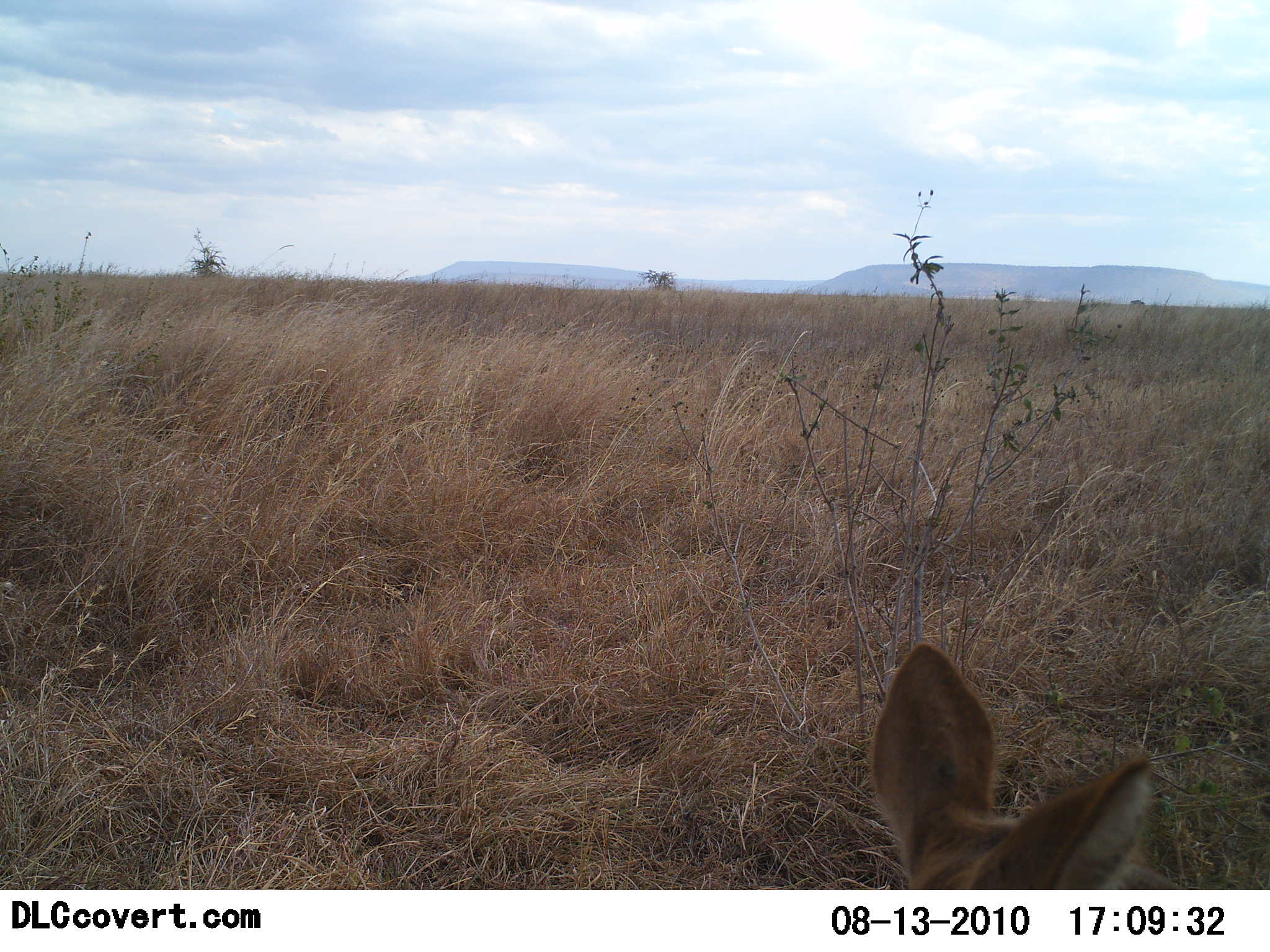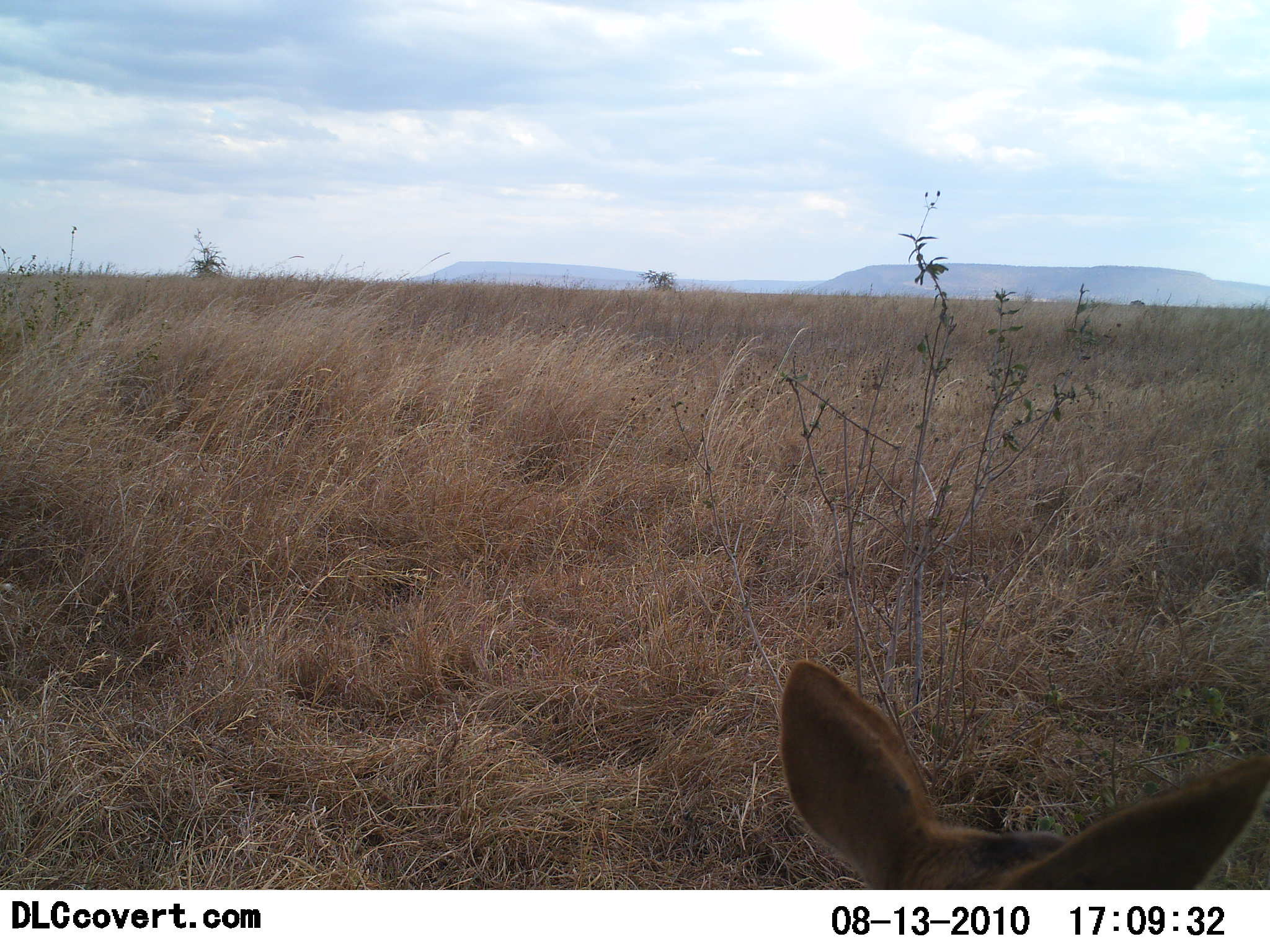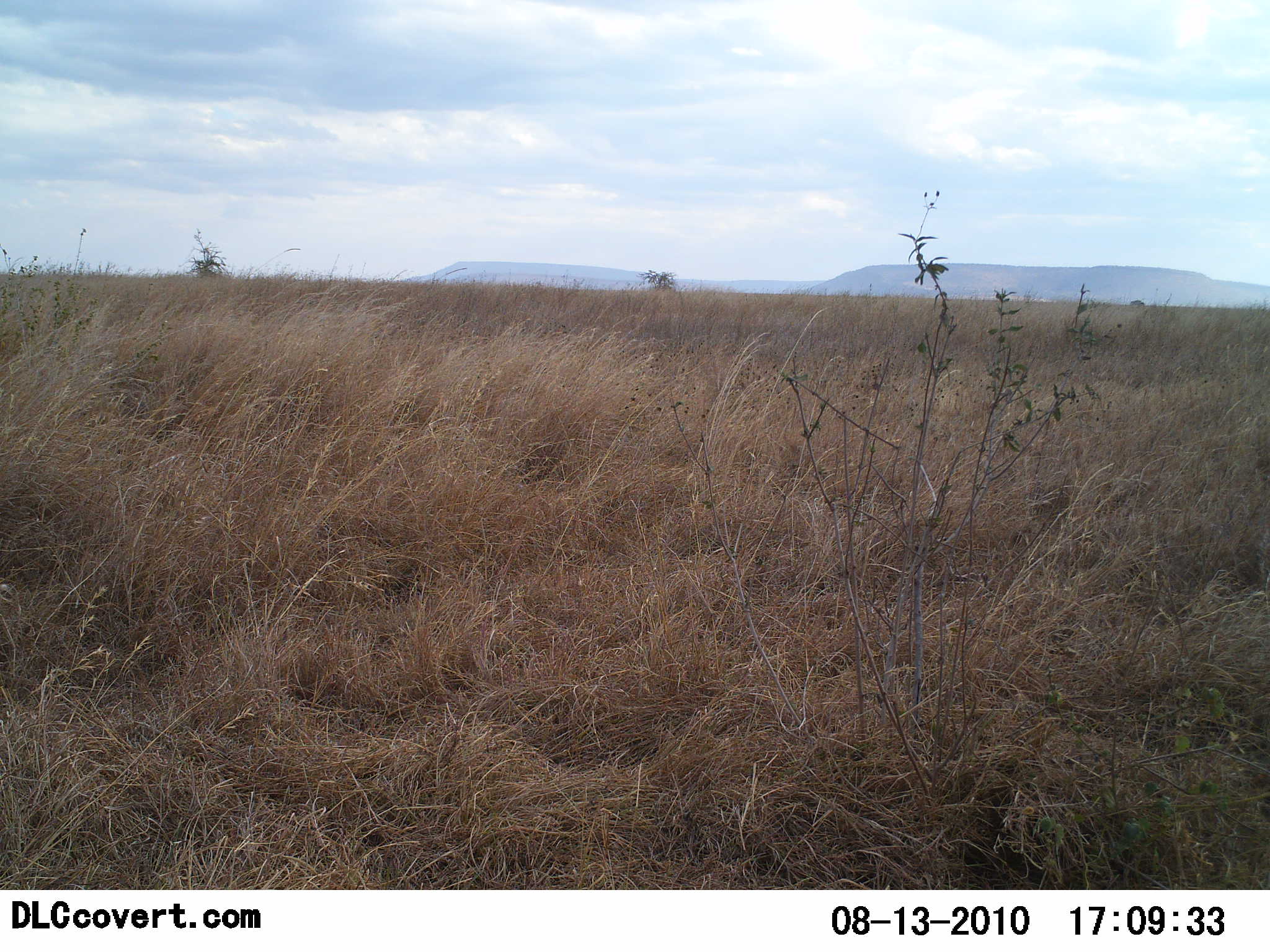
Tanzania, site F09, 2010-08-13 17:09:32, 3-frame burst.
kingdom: Animalia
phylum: Chordata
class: Mammalia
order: Artiodactyla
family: Bovidae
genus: Redunca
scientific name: Redunca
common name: reedbuck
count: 1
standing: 86%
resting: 0%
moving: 14%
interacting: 0%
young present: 0%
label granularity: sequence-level